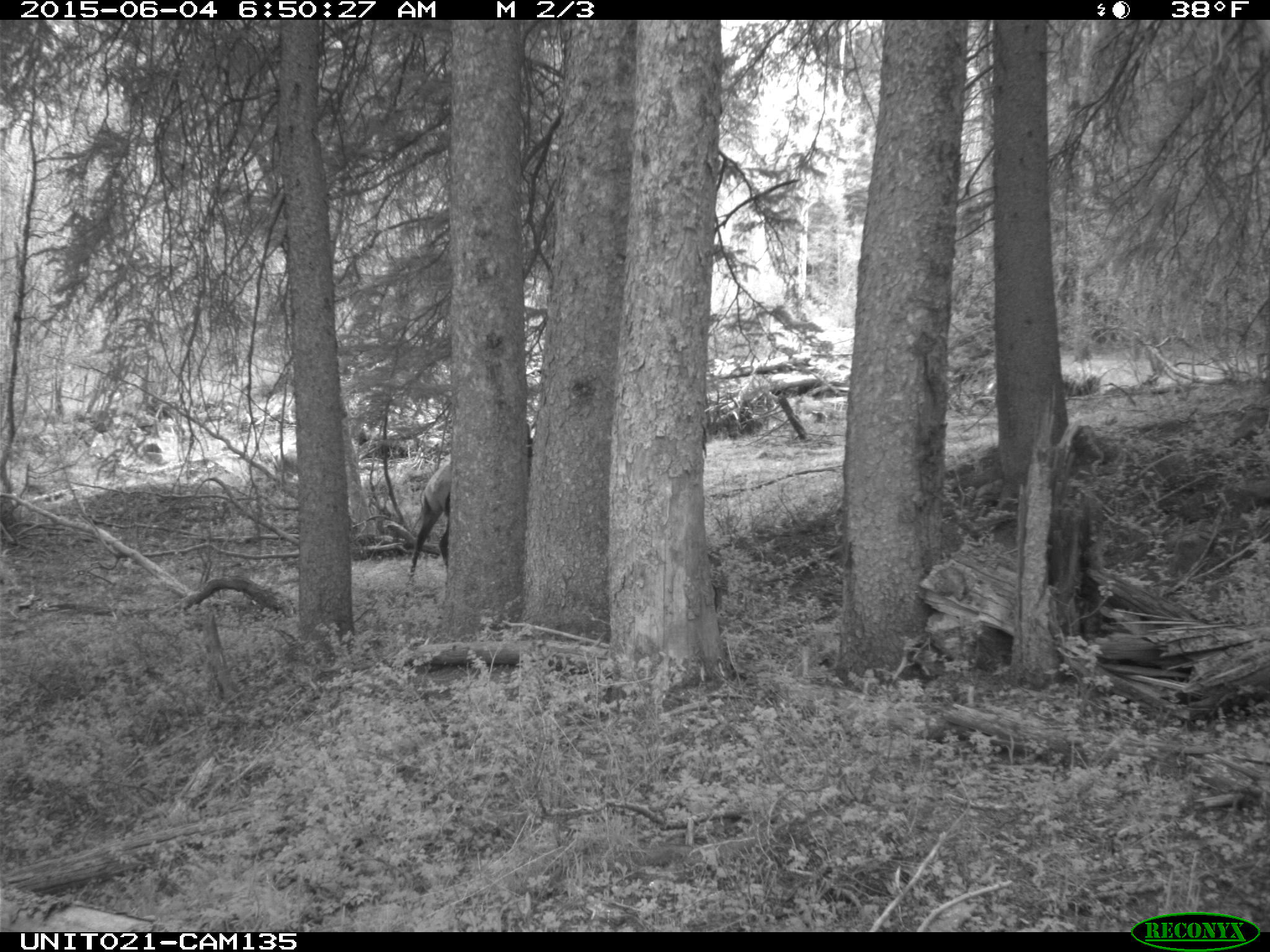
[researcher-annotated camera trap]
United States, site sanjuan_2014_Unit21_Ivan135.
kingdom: Animalia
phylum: Chordata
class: Mammalia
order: Artiodactyla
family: Cervidae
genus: Cervus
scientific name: Cervus elaphus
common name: red deer